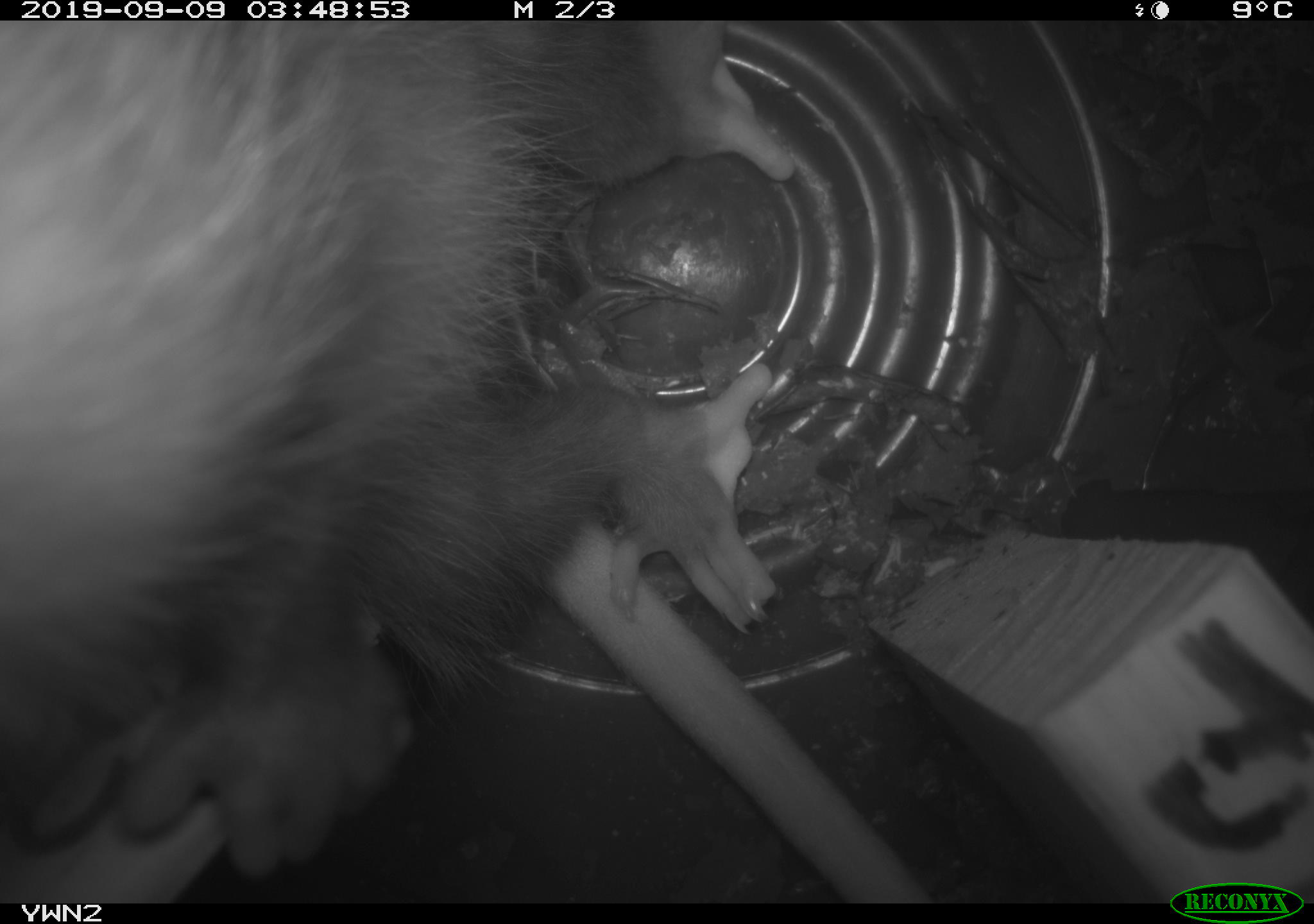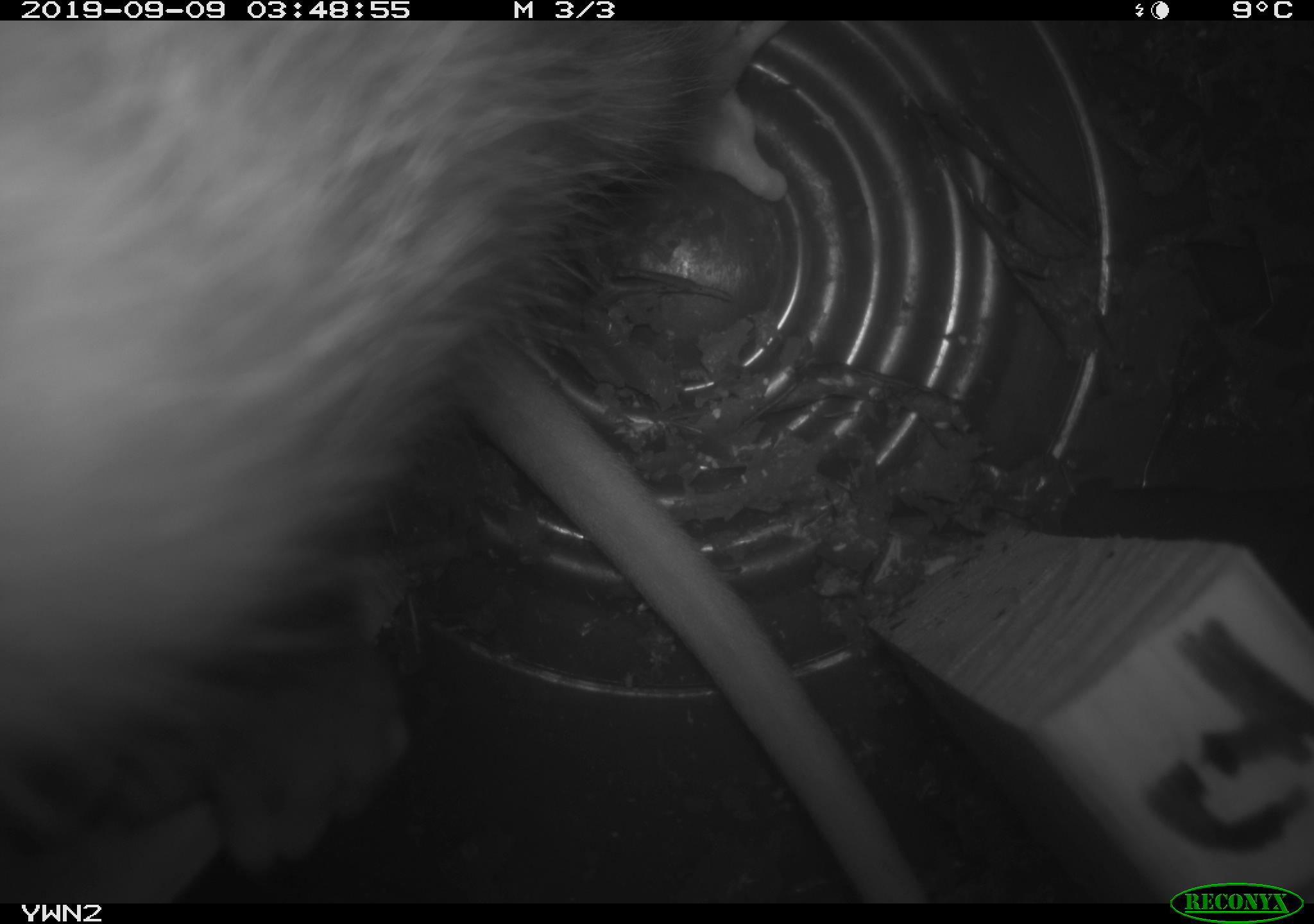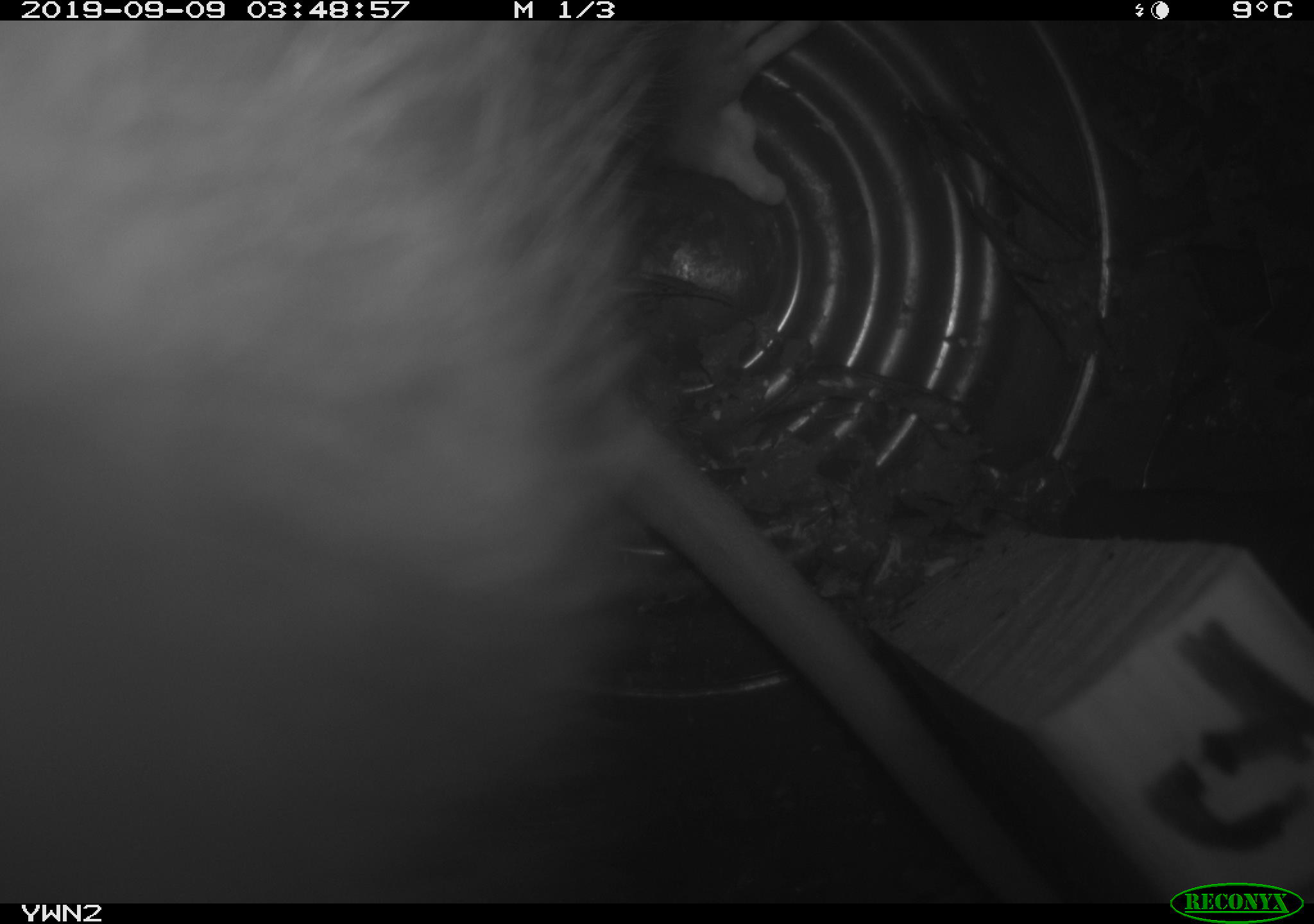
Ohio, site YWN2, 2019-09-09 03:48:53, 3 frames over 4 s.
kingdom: Animalia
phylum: Chordata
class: Mammalia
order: Didelphimorphia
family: Didelphidae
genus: Didelphis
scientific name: Didelphis virginiana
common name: virginia opossum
Virginia opossum (Didelphis virginiana).